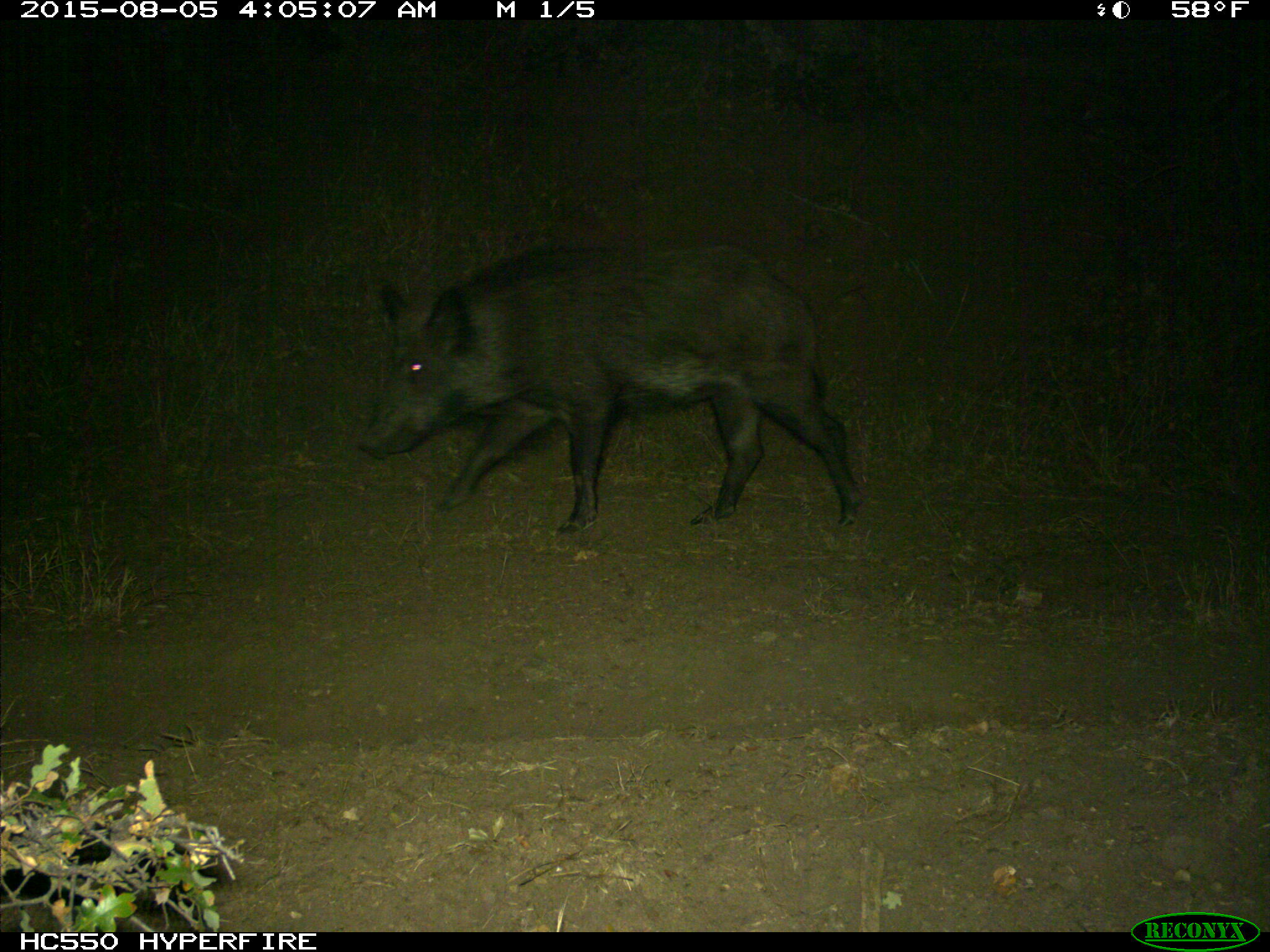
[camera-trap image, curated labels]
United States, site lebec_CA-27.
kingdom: Animalia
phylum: Chordata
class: Mammalia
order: Artiodactyla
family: Suidae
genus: Sus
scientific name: Sus scrofa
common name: wild boar